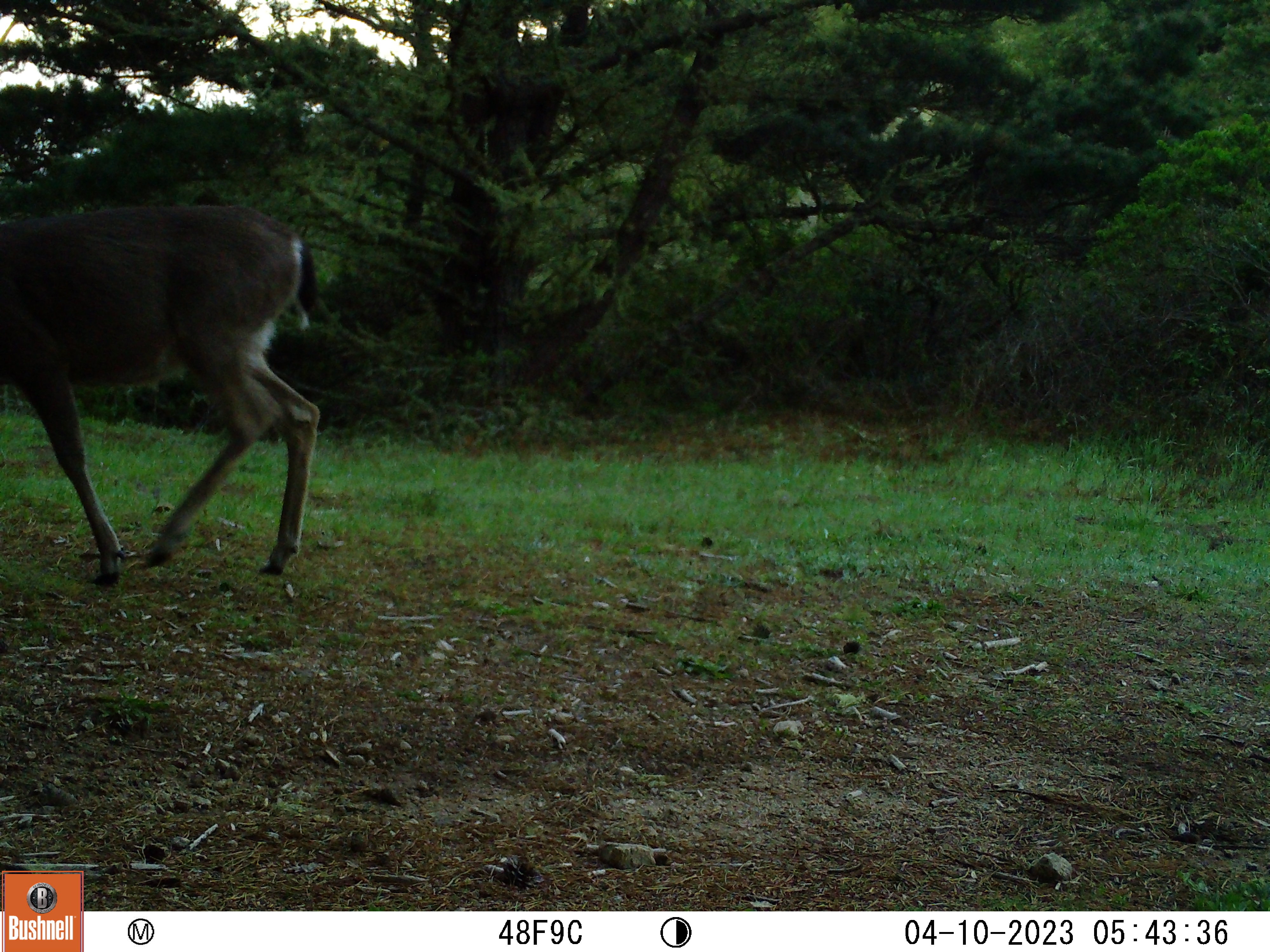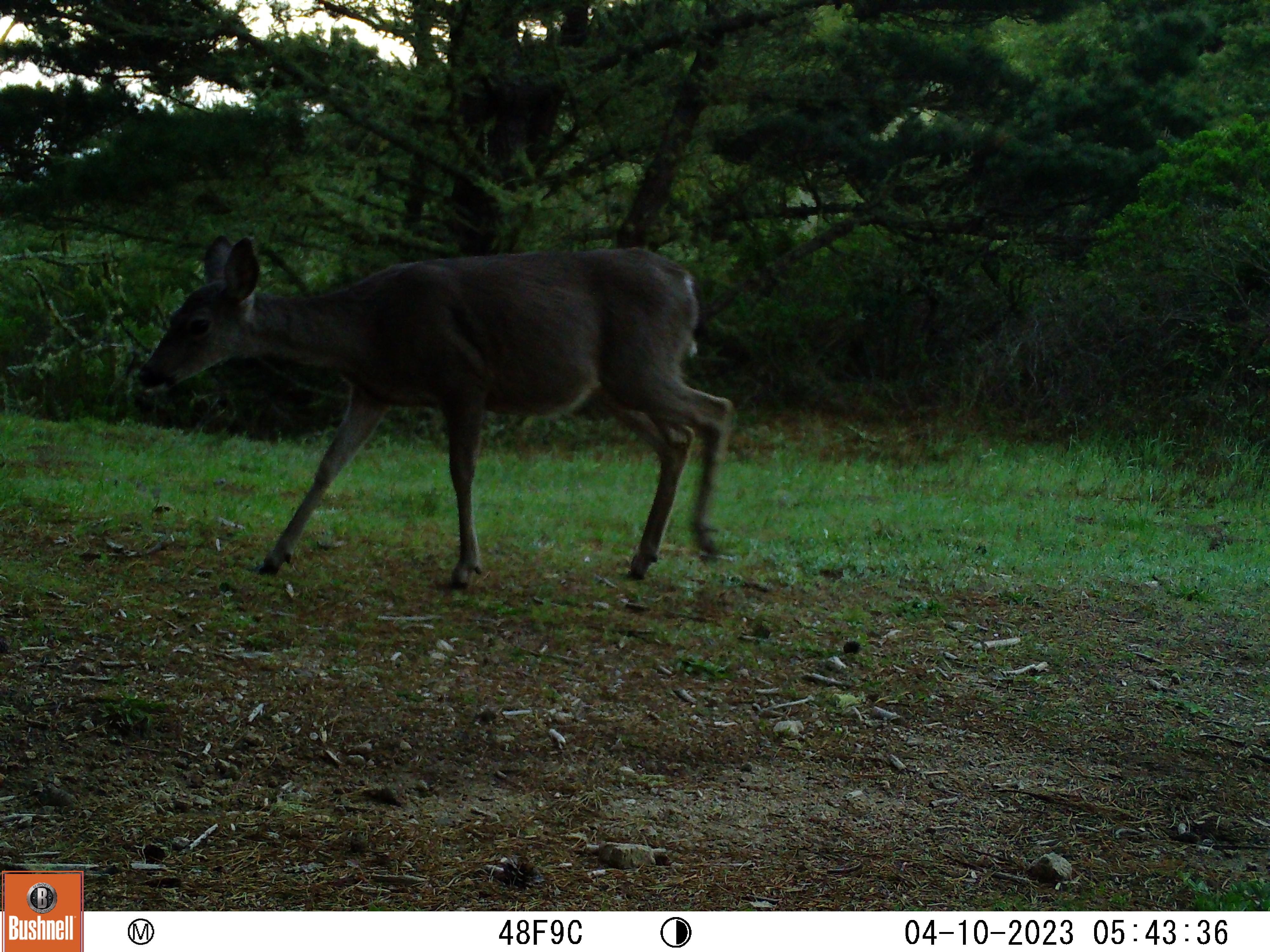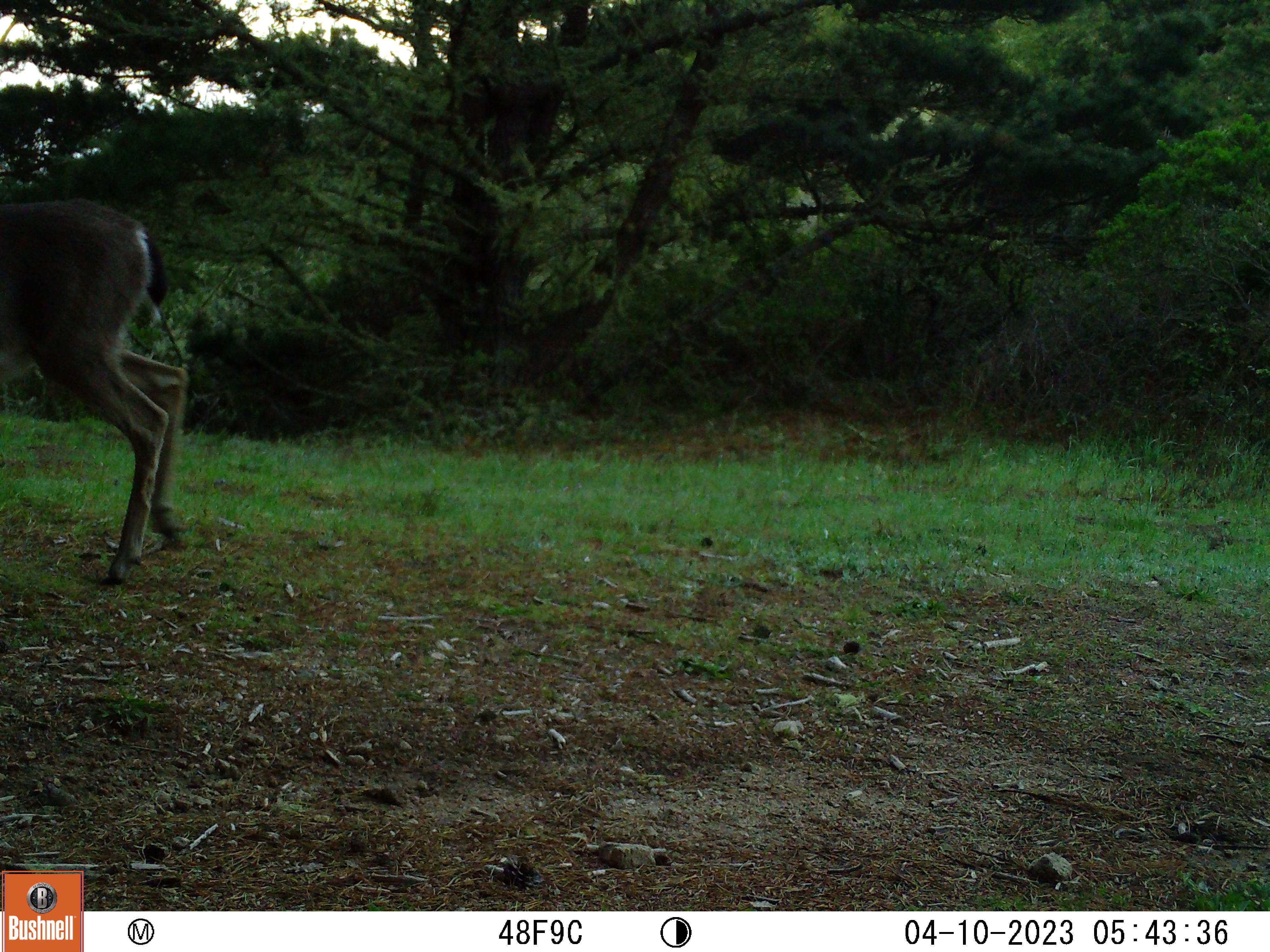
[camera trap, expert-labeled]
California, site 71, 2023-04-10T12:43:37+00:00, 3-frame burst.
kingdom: Animalia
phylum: Chordata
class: Mammalia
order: Artiodactyla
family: Cervidae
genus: Odocoileus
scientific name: Odocoileus hemionus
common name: mule deer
Mule deer (Odocoileus hemionus).